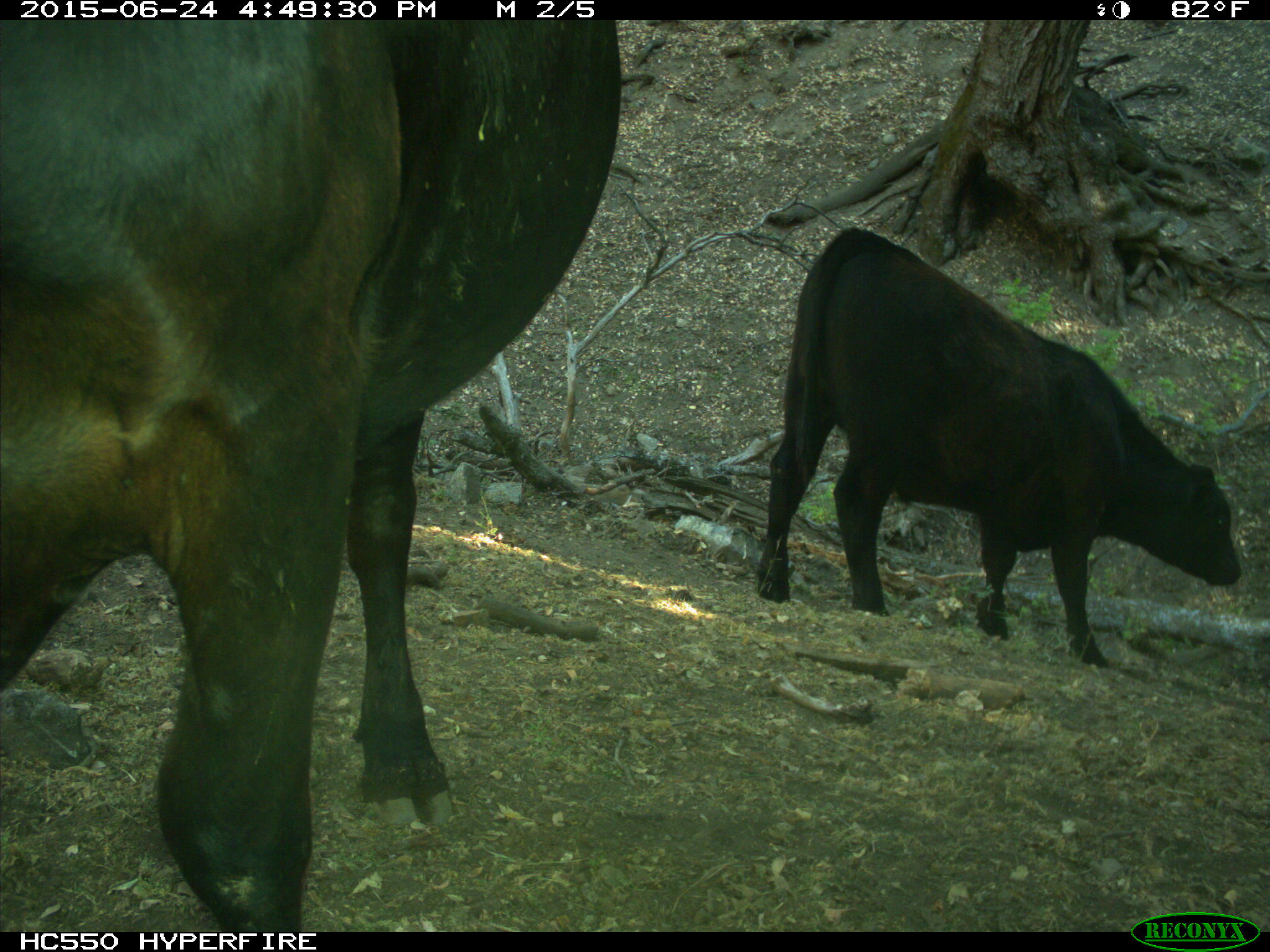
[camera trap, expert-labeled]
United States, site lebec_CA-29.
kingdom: Animalia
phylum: Chordata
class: Mammalia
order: Artiodactyla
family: Bovidae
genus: Bos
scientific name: Bos taurus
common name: domestic cow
Bos taurus (domestic cow).